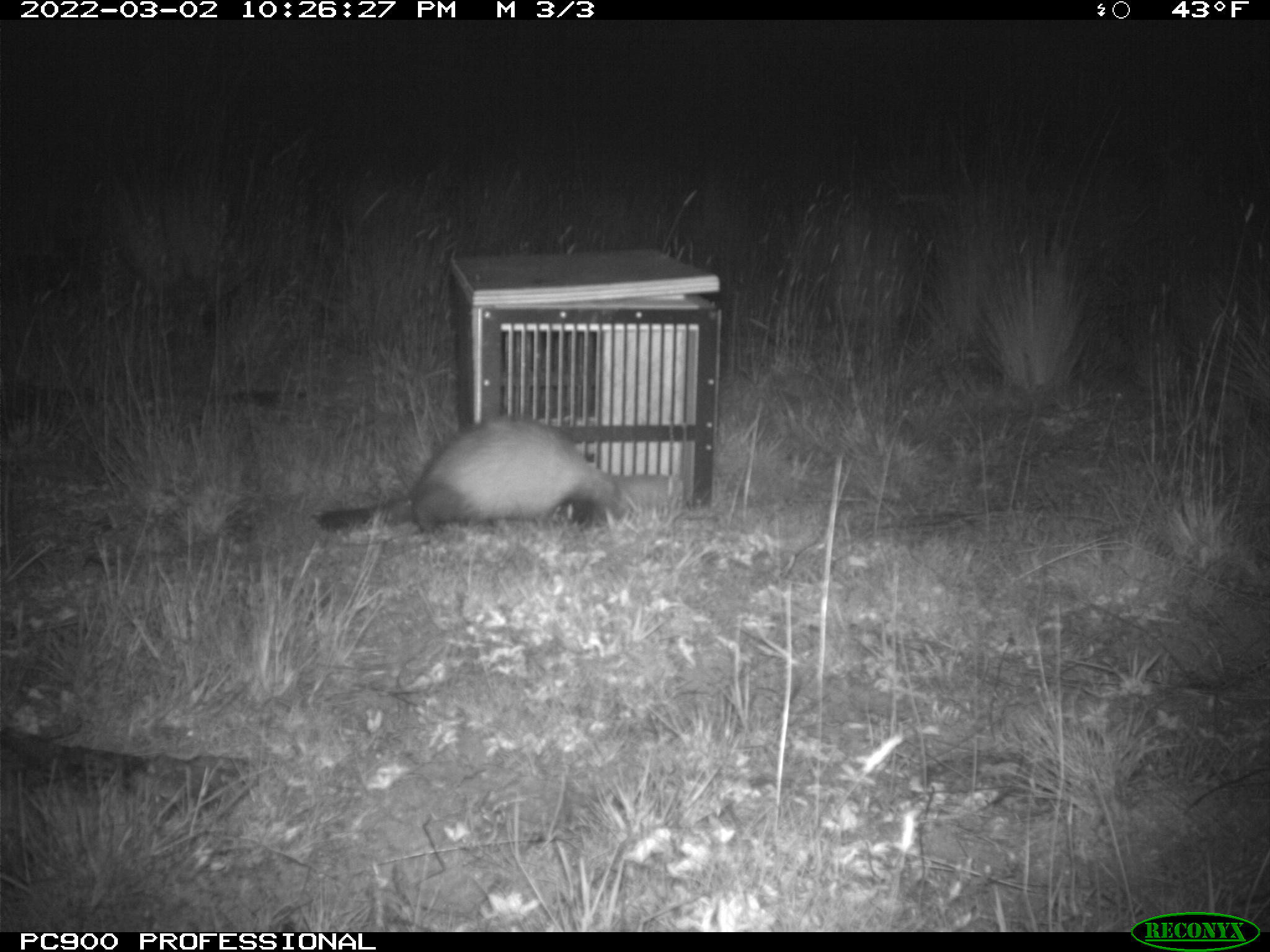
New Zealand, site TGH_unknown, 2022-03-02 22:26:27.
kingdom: Animalia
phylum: Chordata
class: Mammalia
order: Carnivora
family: Mustelidae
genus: Mustela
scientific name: Mustela furo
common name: ferret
Ferret (Mustela furo).